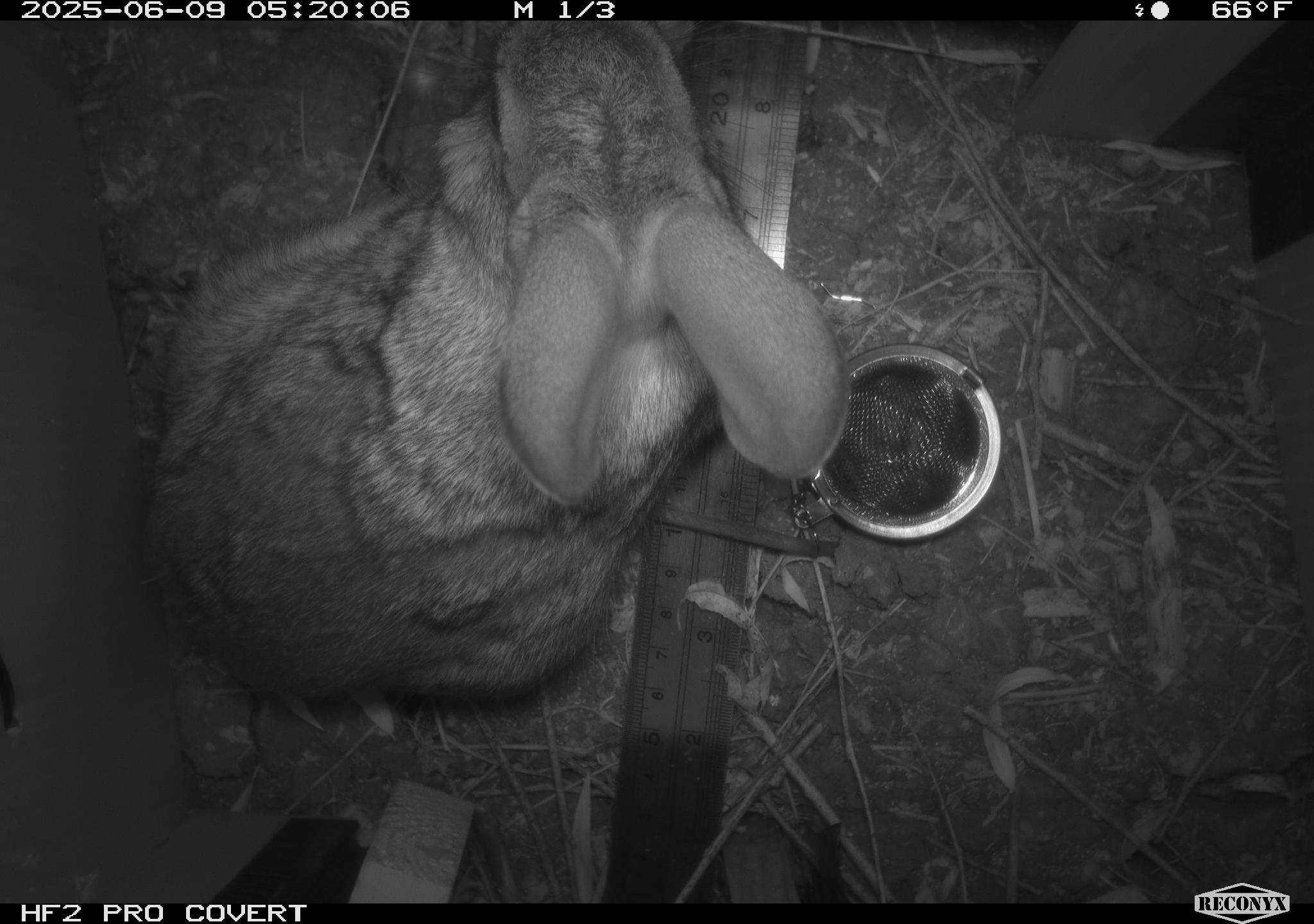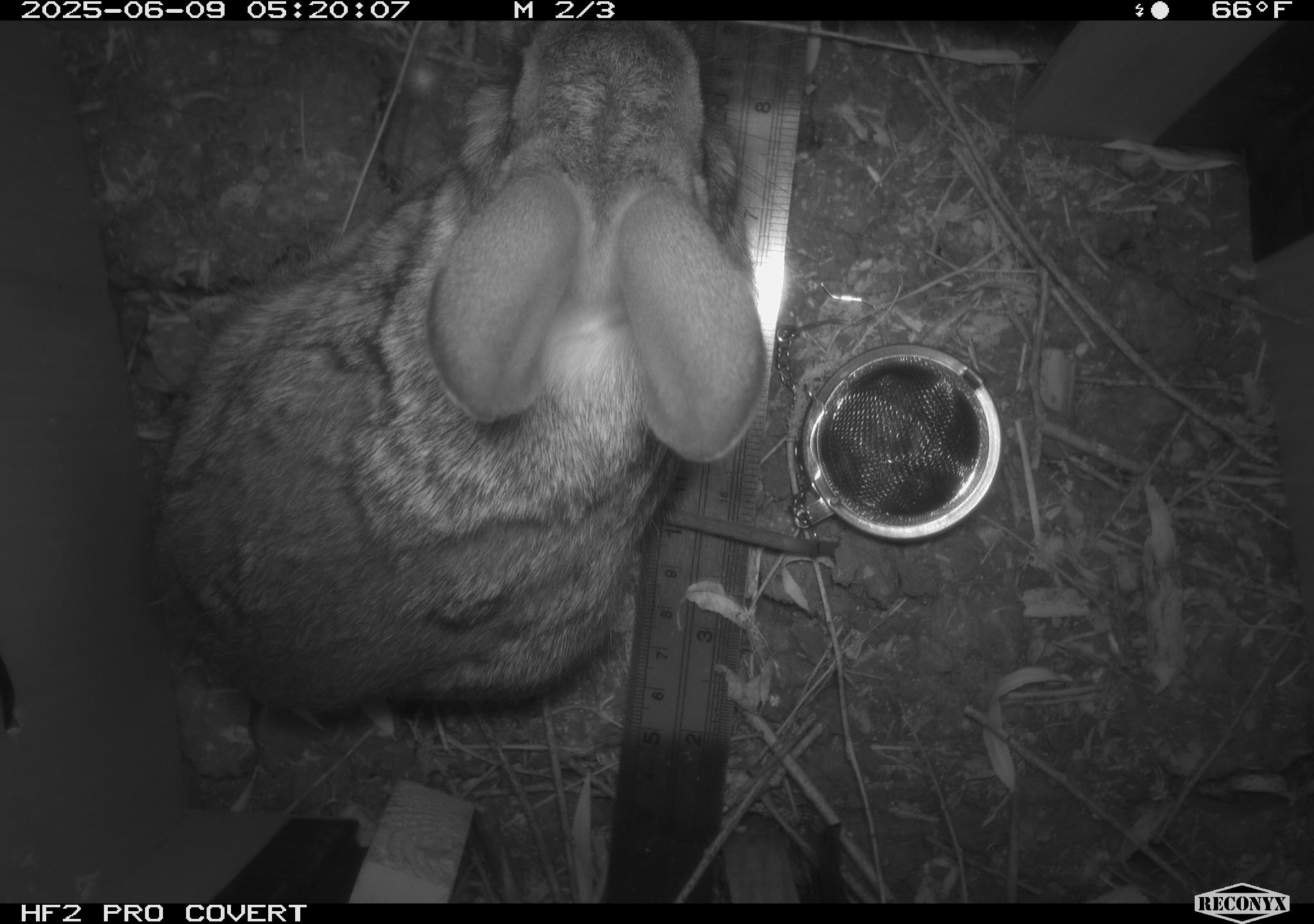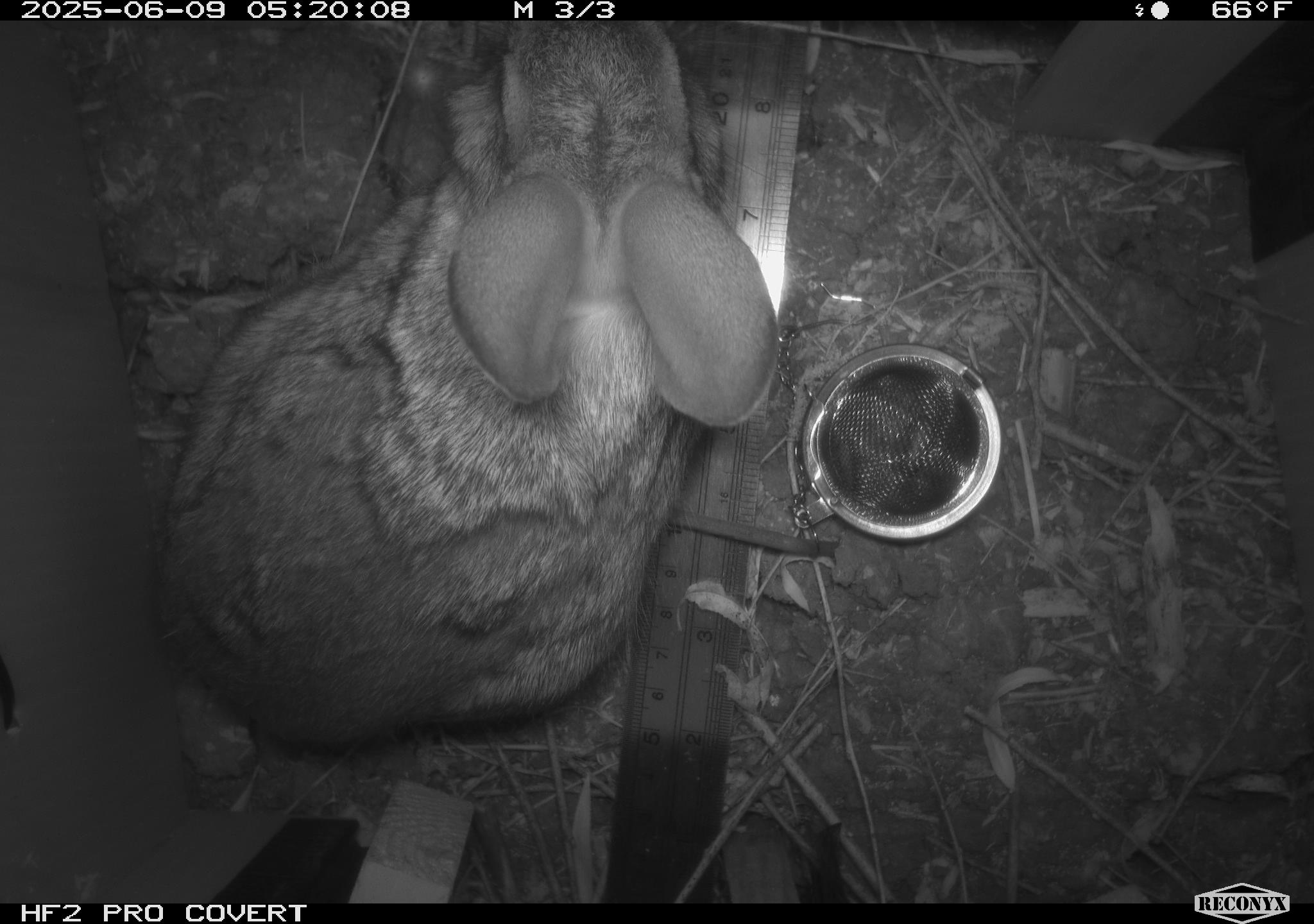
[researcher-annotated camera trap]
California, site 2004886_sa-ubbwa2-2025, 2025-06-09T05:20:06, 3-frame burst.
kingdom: Animalia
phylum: Chordata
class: Mammalia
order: Lagomorpha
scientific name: Lagomorpha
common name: hares, rabbits, and pikas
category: lagomorpha order